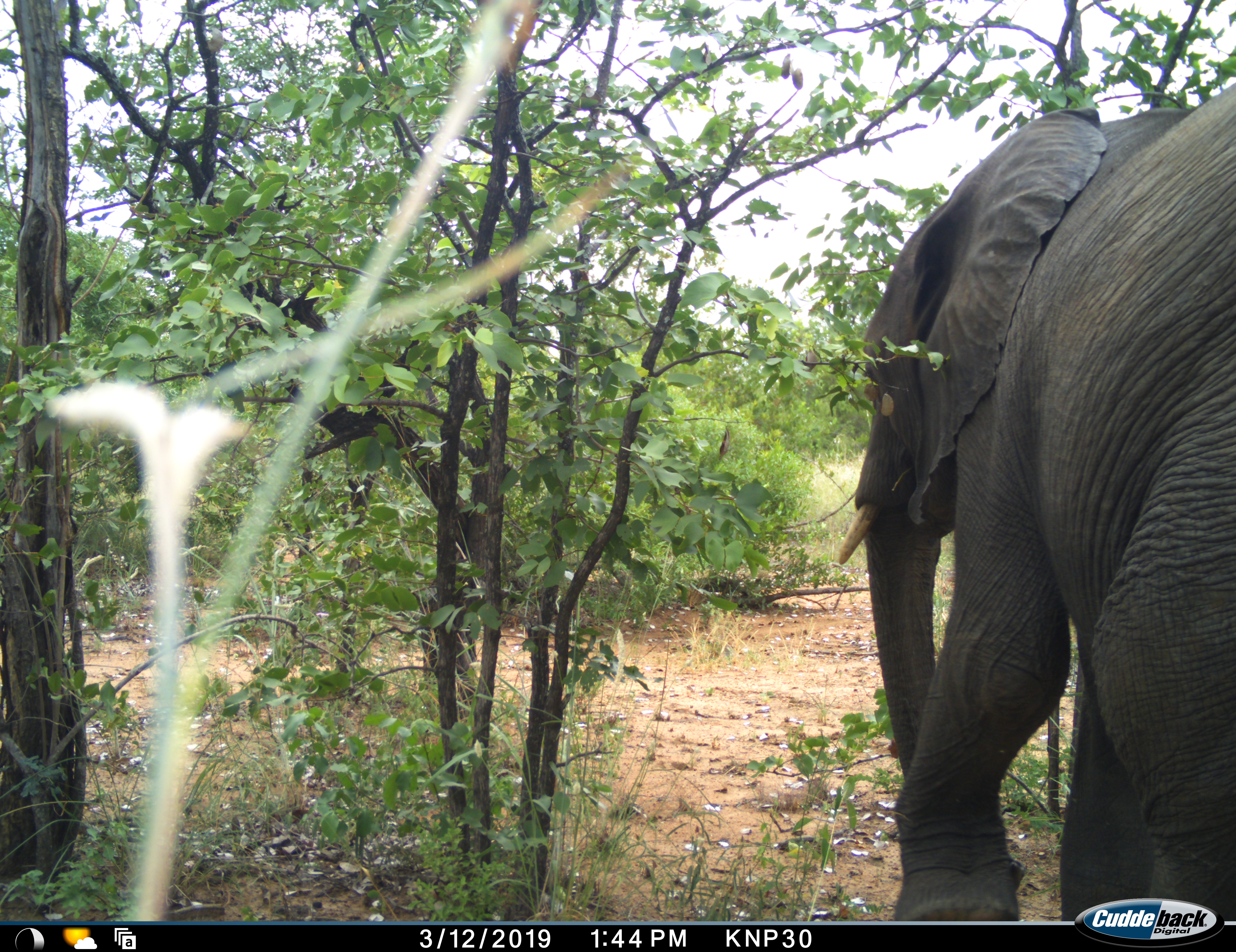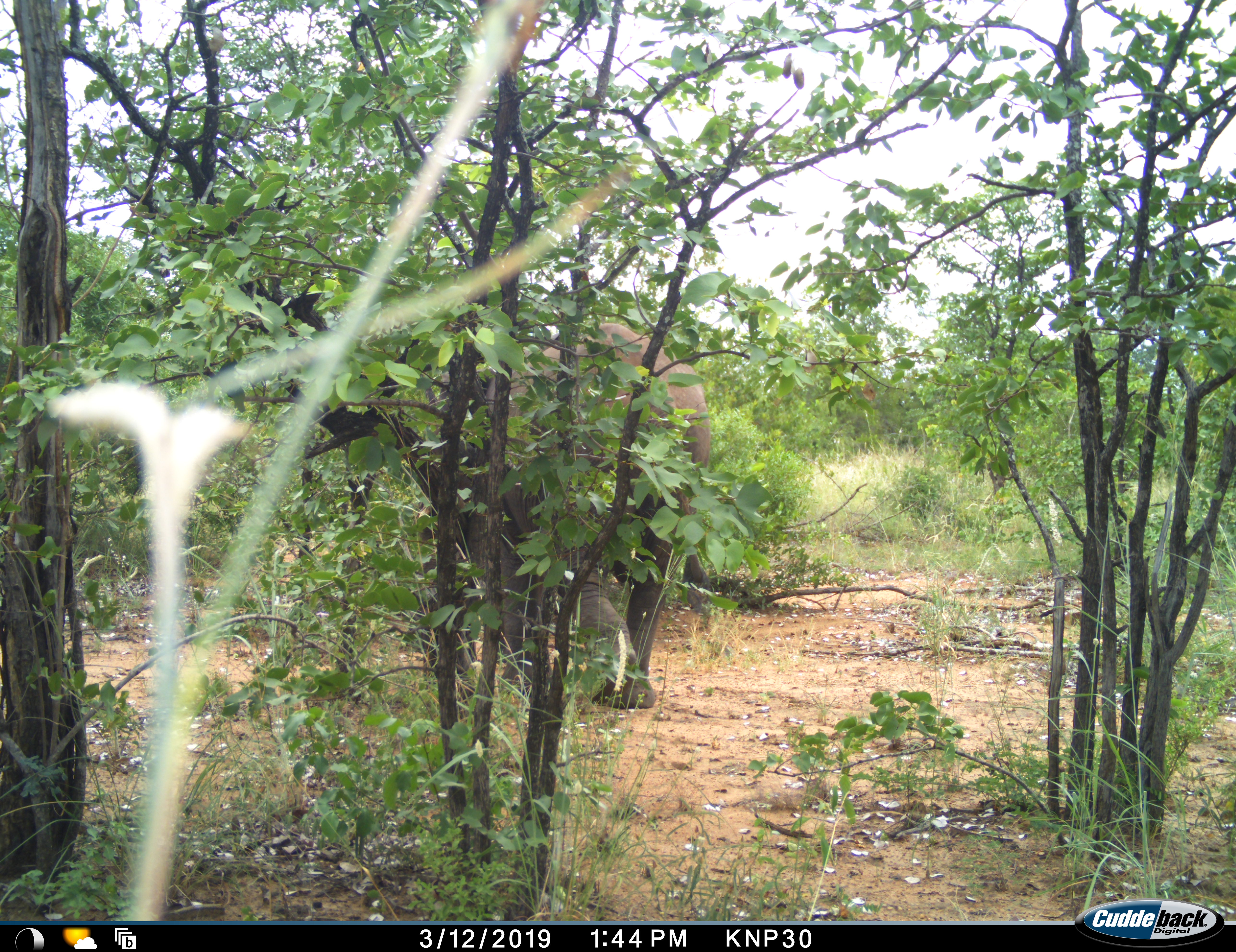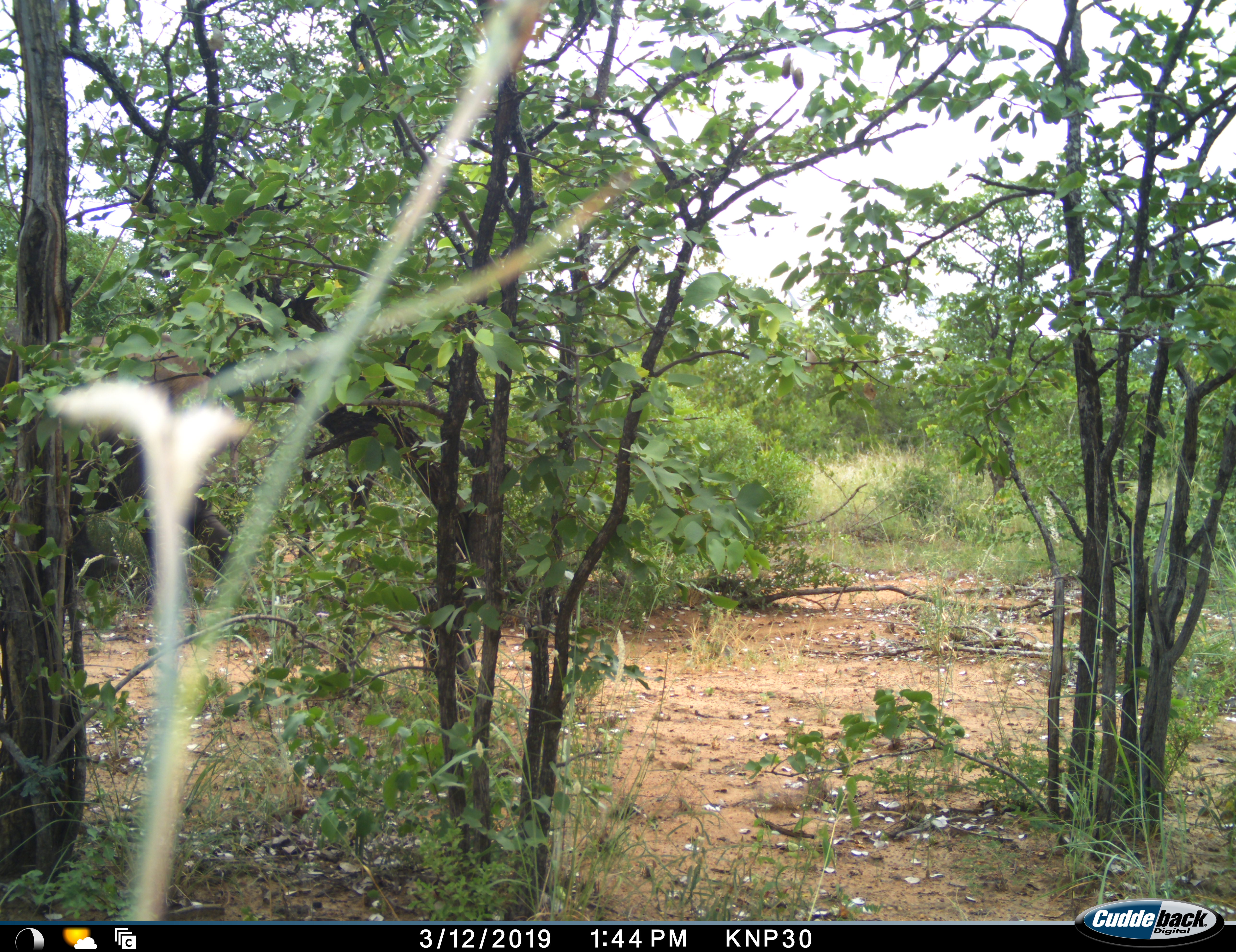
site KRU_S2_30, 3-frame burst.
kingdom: Animalia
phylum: Chordata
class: Mammalia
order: Proboscidea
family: Elephantidae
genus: Loxodonta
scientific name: Loxodonta africana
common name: african bush elephant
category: elephant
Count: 1.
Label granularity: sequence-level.